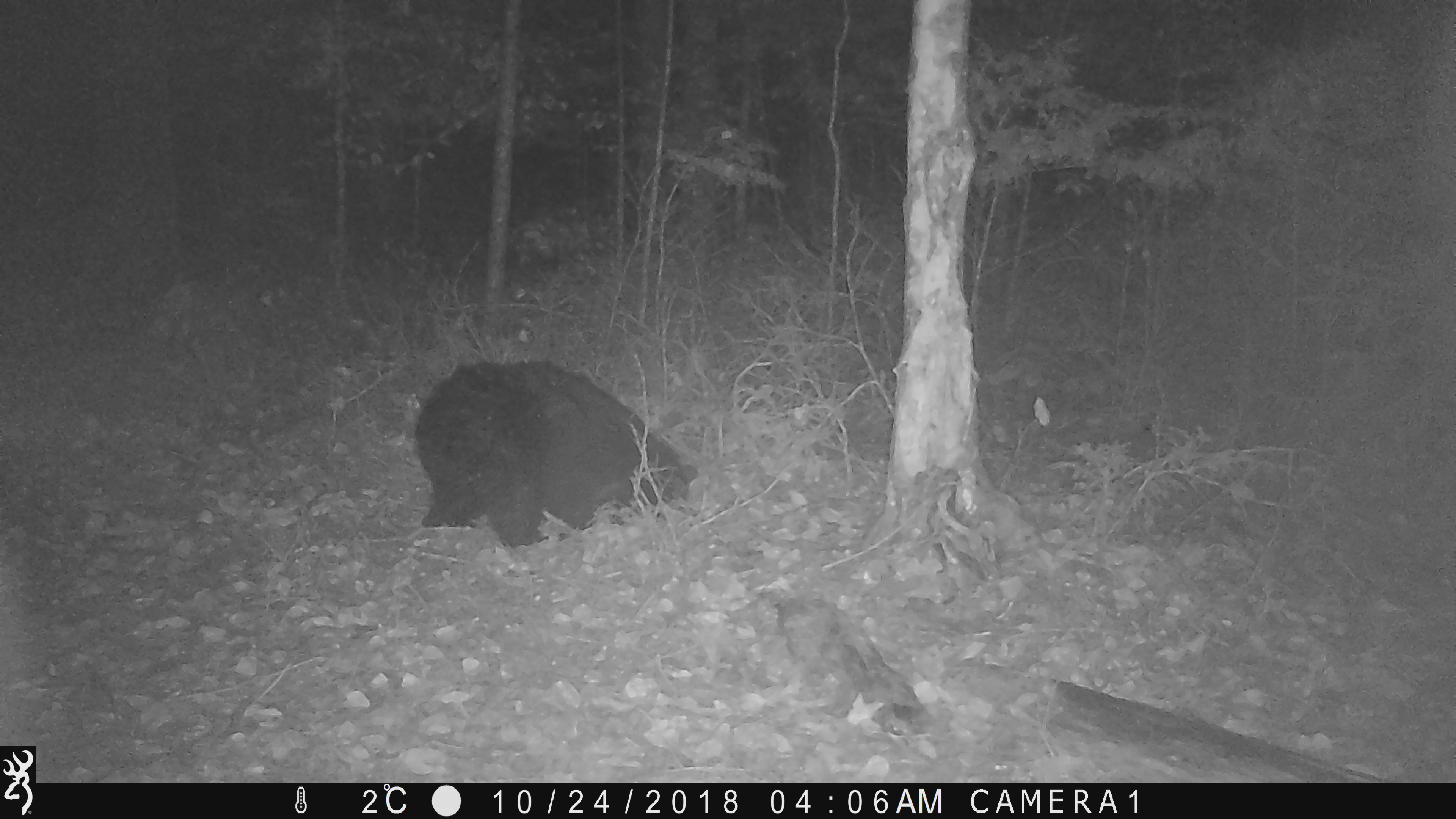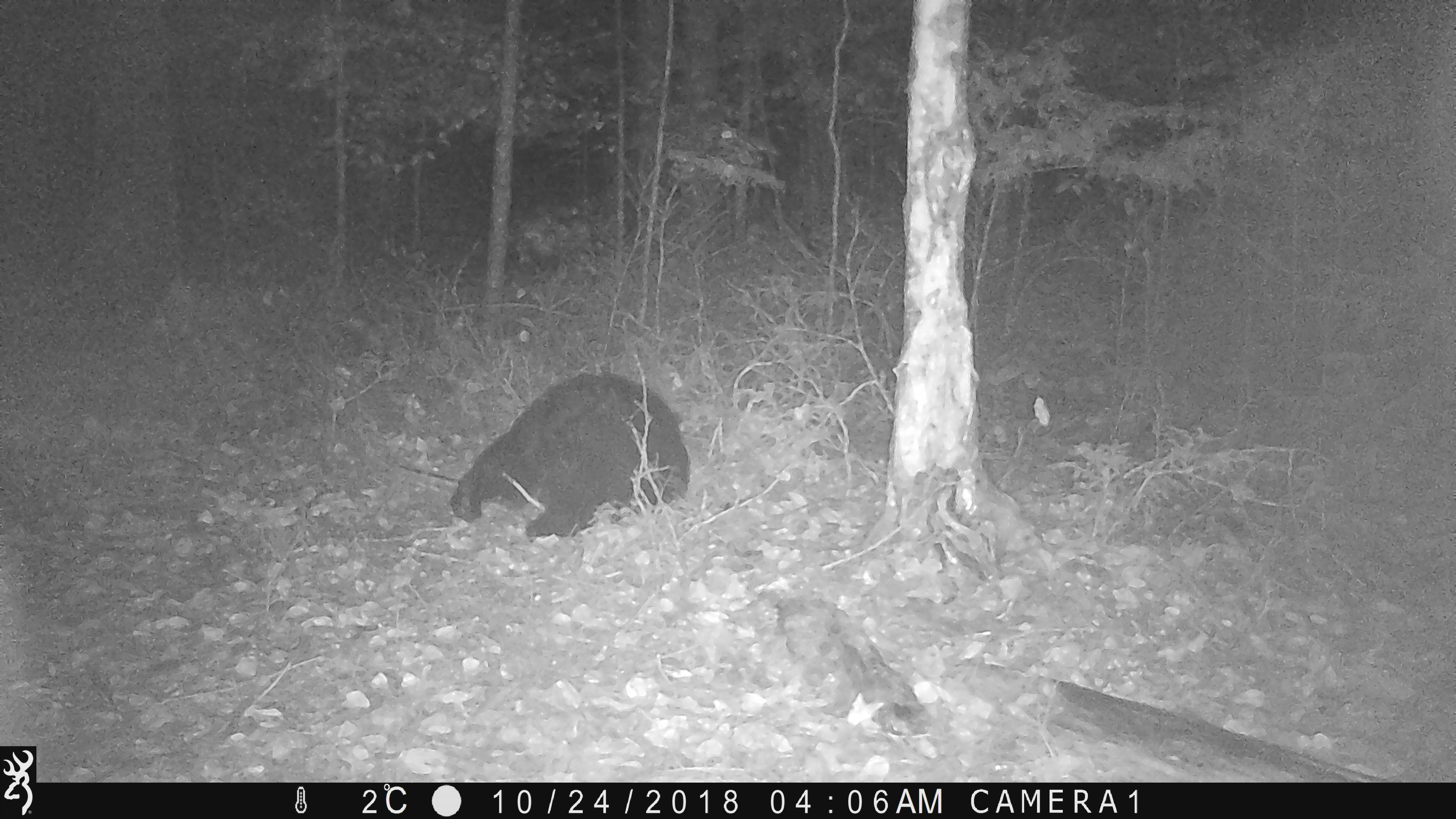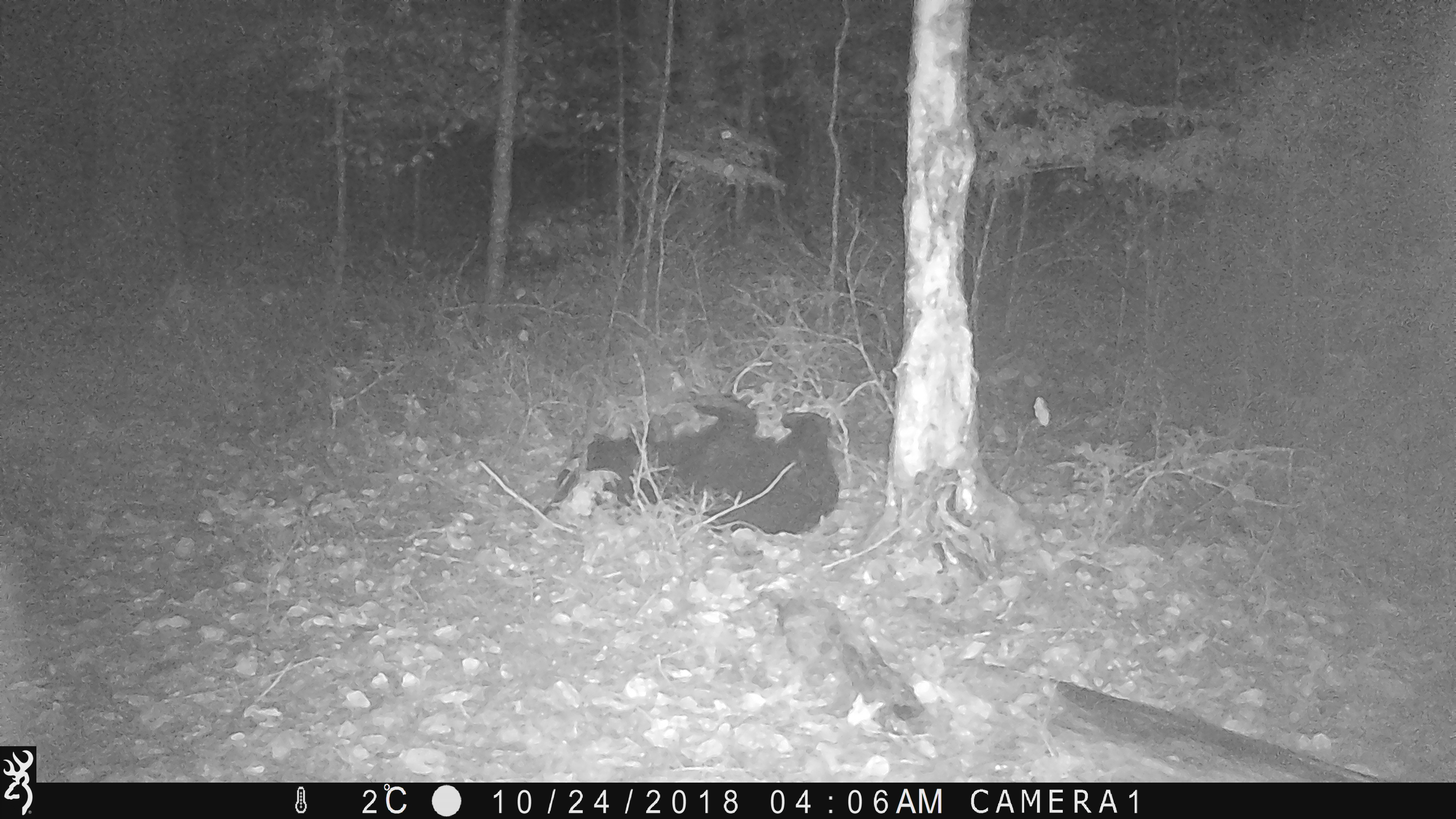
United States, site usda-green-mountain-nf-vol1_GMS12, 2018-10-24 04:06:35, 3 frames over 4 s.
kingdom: Animalia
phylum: Chordata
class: Mammalia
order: Carnivora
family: Ursidae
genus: Ursus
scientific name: Ursus americanus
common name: black bear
Black bear (Ursus americanus).